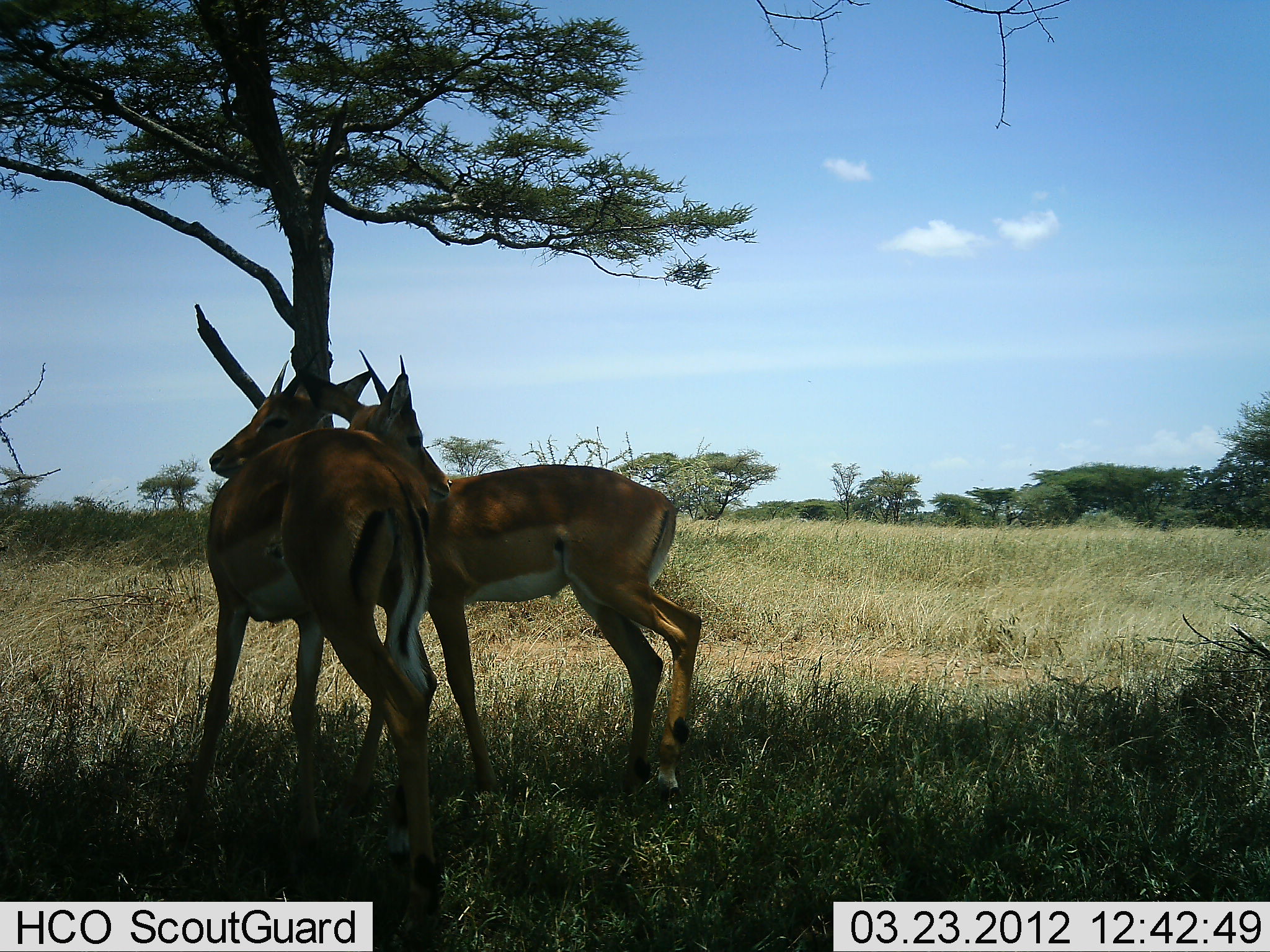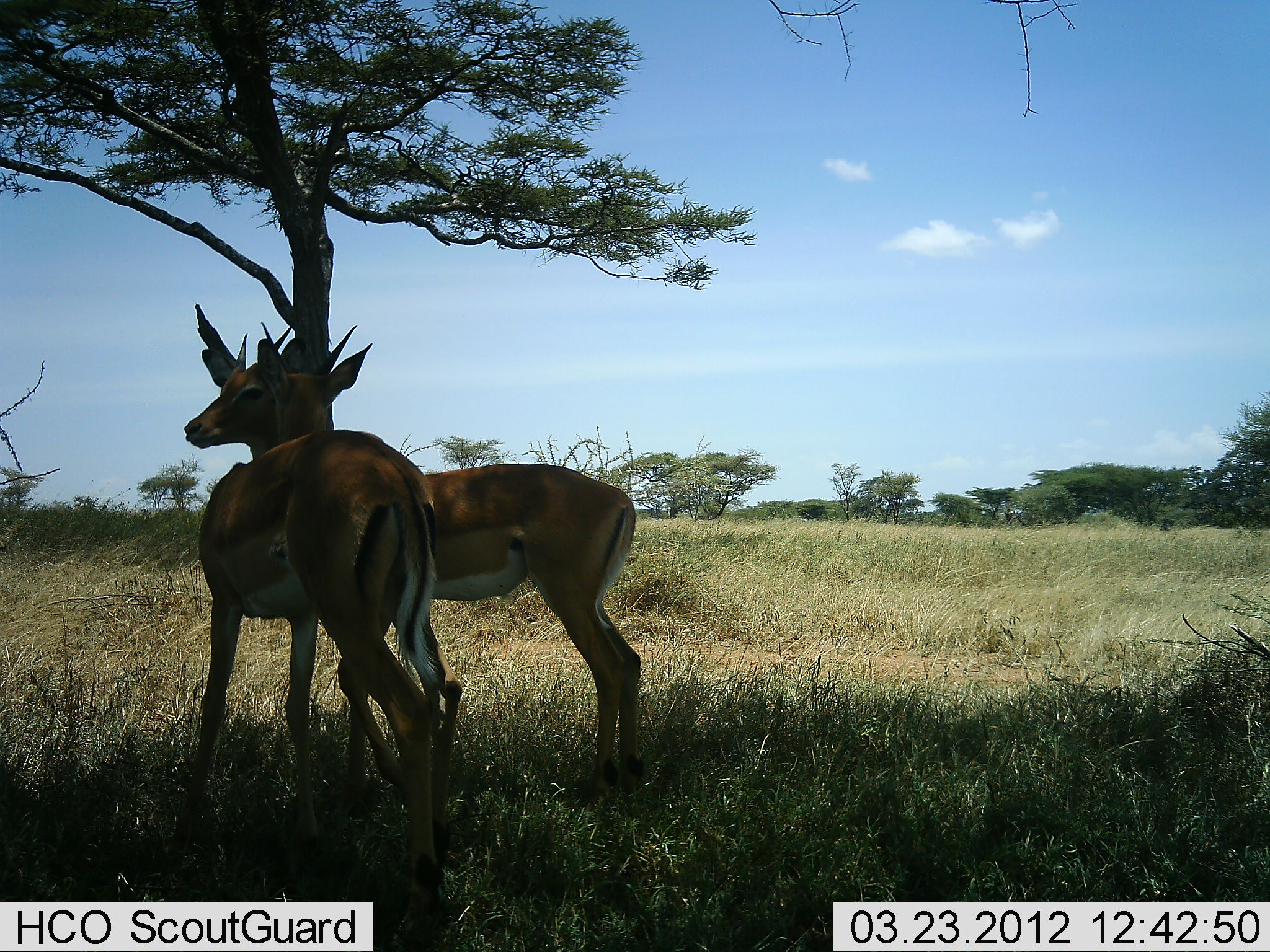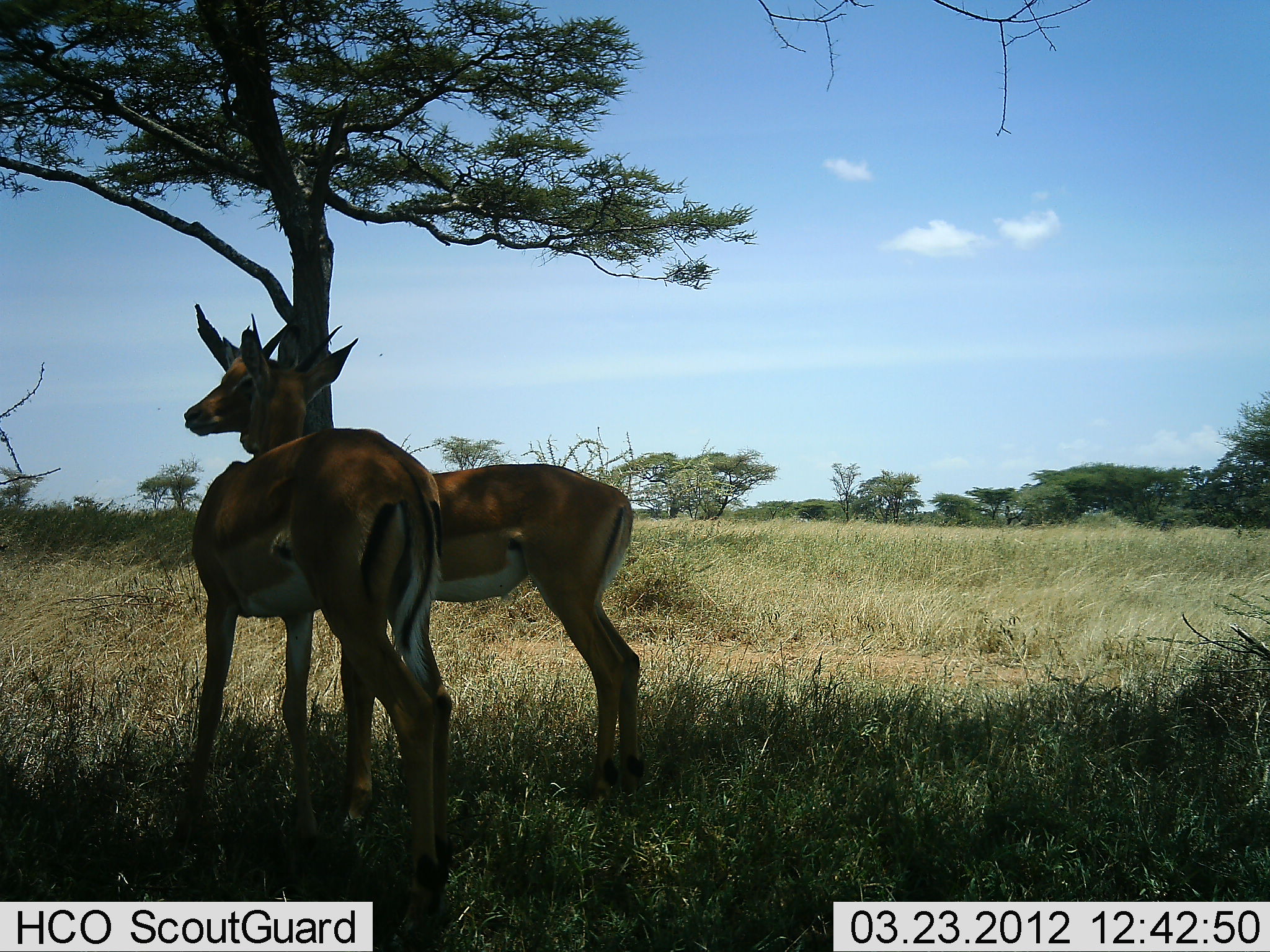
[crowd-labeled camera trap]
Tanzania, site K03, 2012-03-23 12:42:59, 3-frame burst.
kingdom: Animalia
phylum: Chordata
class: Mammalia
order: Artiodactyla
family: Bovidae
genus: Aepyceros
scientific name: Aepyceros melampus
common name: impala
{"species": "impala (Aepyceros melampus)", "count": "2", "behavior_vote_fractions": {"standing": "67%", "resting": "0%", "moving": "0%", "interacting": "47%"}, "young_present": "7%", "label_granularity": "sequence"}